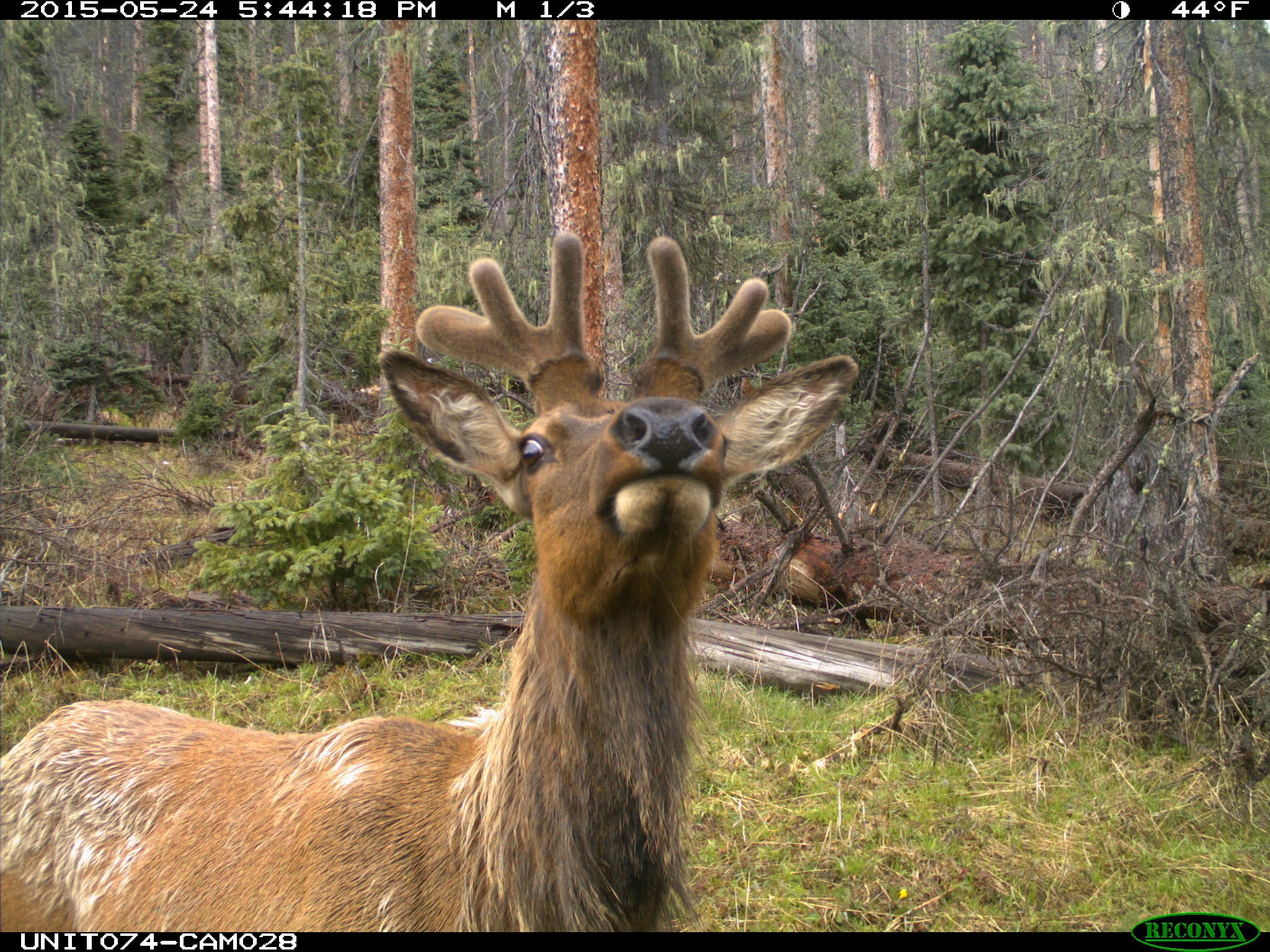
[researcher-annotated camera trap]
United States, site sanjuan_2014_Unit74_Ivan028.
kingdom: Animalia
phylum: Chordata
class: Mammalia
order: Artiodactyla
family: Cervidae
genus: Cervus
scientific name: Cervus elaphus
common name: red deer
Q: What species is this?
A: Cervus elaphus (red deer).